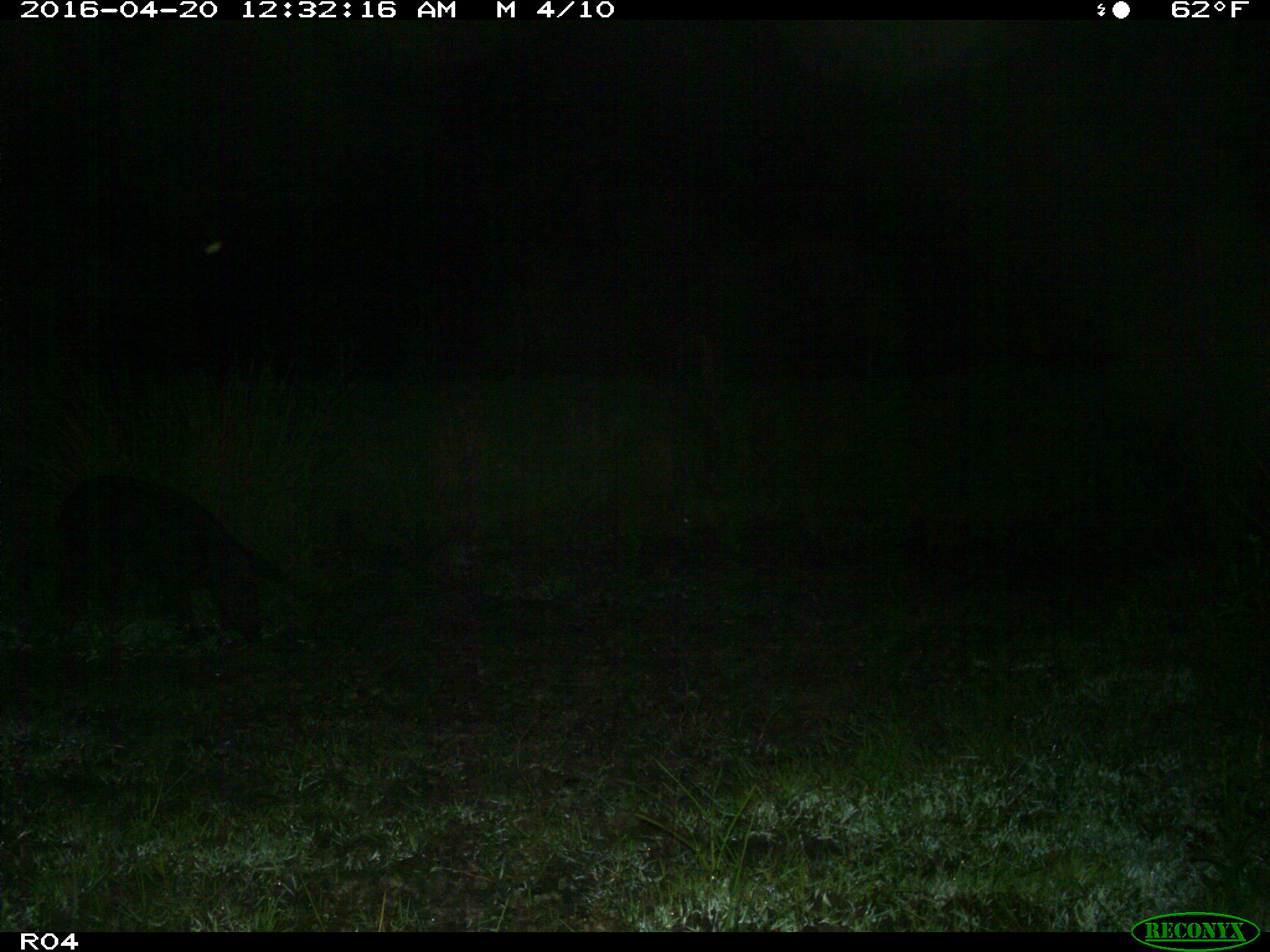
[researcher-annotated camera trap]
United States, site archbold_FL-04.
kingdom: Animalia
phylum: Chordata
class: Mammalia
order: Artiodactyla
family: Suidae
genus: Sus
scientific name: Sus scrofa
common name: wild boar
Sus scrofa (wild boar).